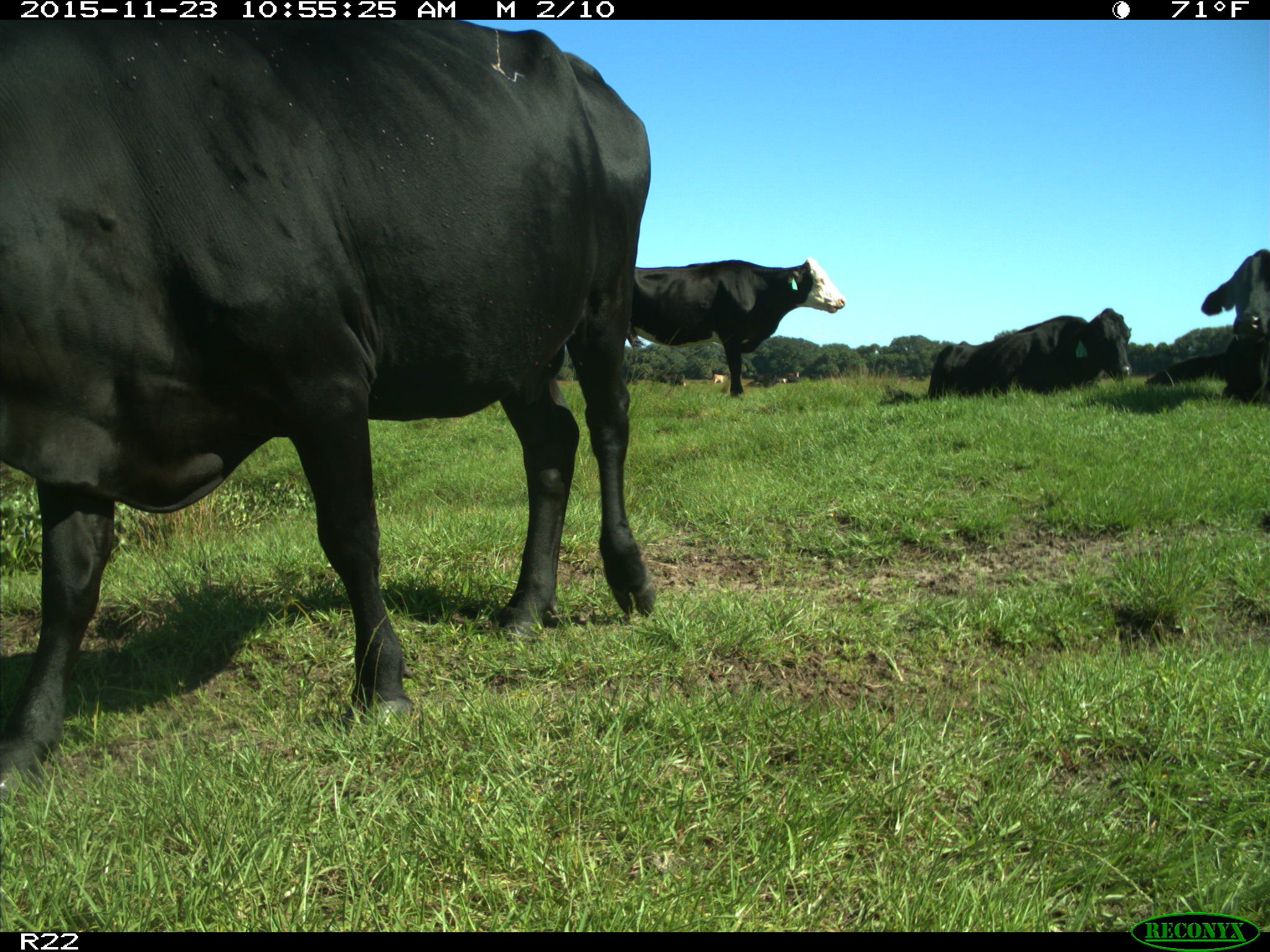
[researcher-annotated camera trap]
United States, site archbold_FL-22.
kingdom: Animalia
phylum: Chordata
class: Mammalia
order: Artiodactyla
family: Bovidae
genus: Bos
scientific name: Bos taurus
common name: domestic cow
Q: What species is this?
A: Bos taurus (domestic cow).